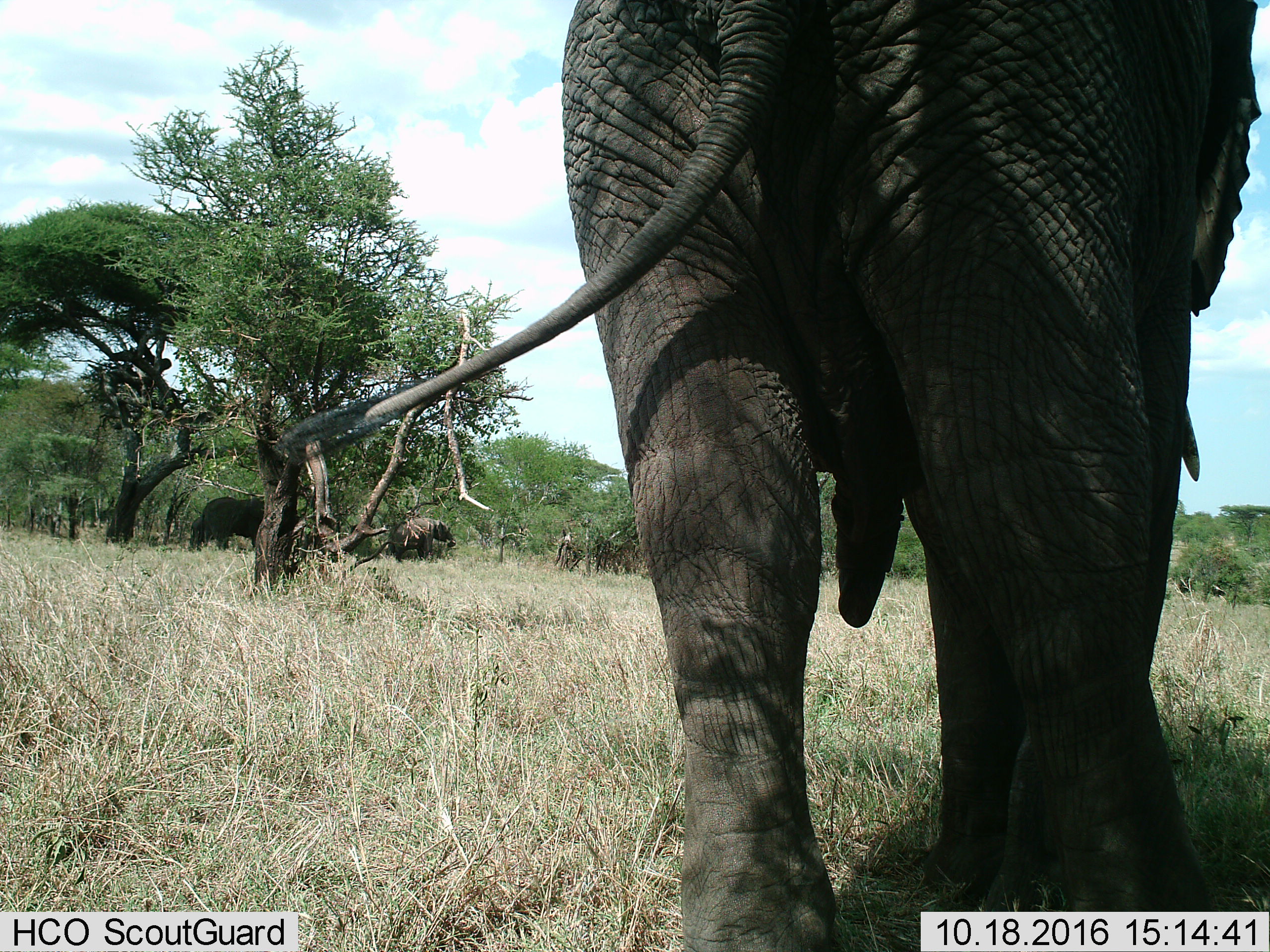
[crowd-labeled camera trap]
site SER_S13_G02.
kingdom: Animalia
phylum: Chordata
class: Mammalia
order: Proboscidea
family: Elephantidae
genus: Loxodonta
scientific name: Loxodonta africana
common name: african bush elephant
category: elephant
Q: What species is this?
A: Elephant (african bush elephant) (Loxodonta africana).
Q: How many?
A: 3.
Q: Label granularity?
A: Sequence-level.